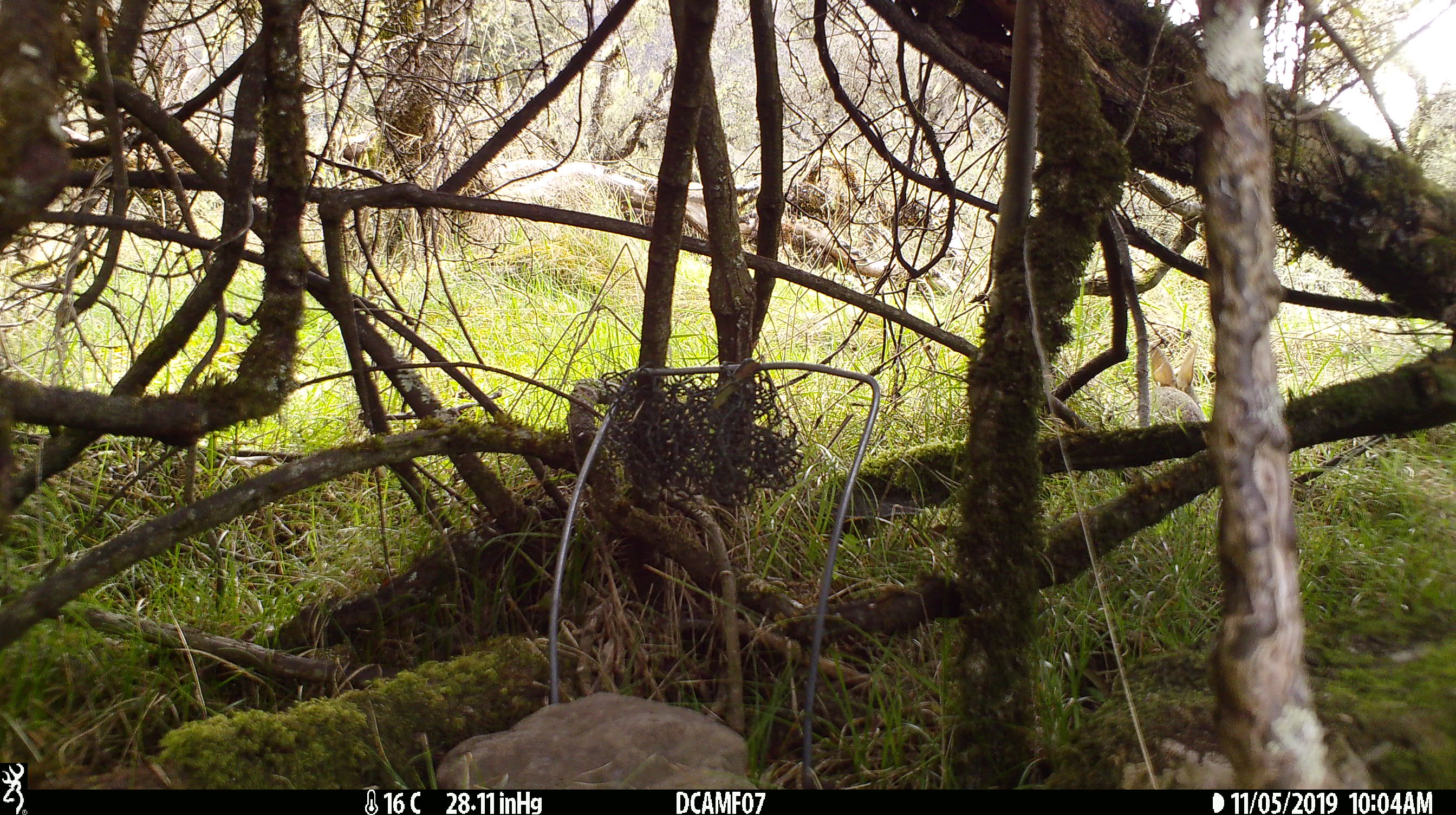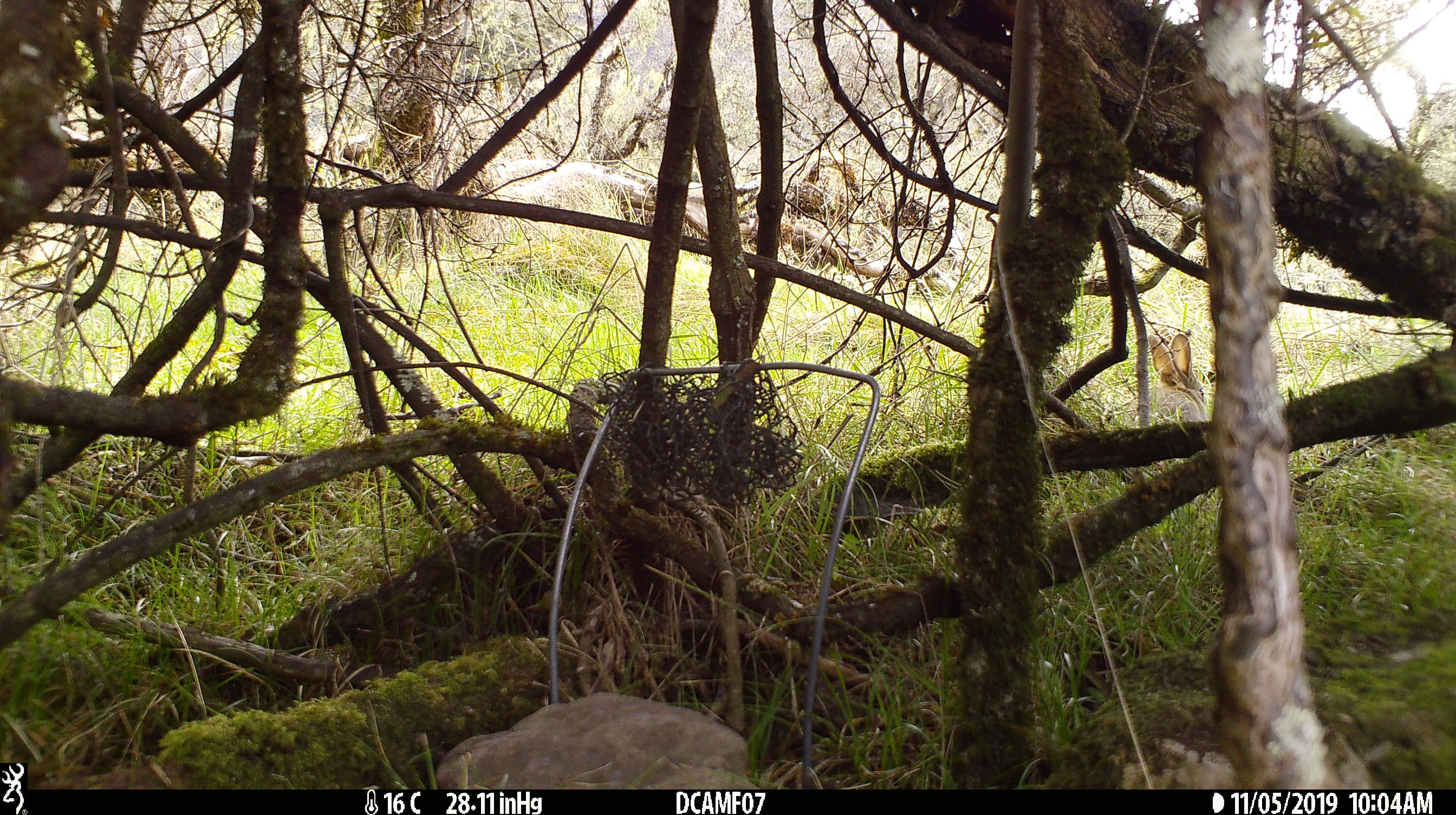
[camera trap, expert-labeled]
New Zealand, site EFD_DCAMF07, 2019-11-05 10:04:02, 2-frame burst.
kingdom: Animalia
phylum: Chordata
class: Mammalia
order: Lagomorpha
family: Leporidae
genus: Oryctolagus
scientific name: Oryctolagus cuniculus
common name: european rabbit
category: rabbit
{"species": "rabbit (european rabbit) (Oryctolagus cuniculus)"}